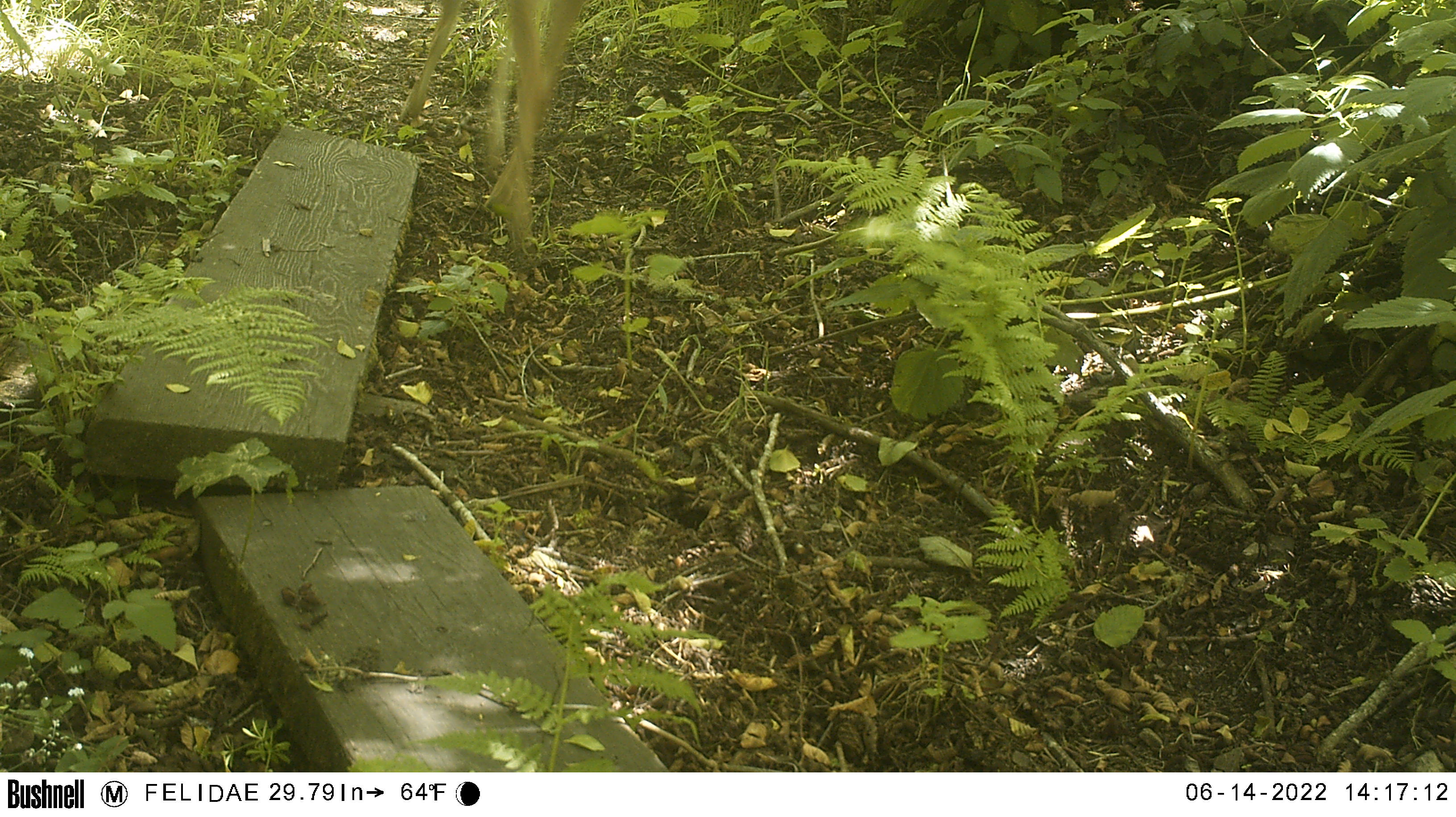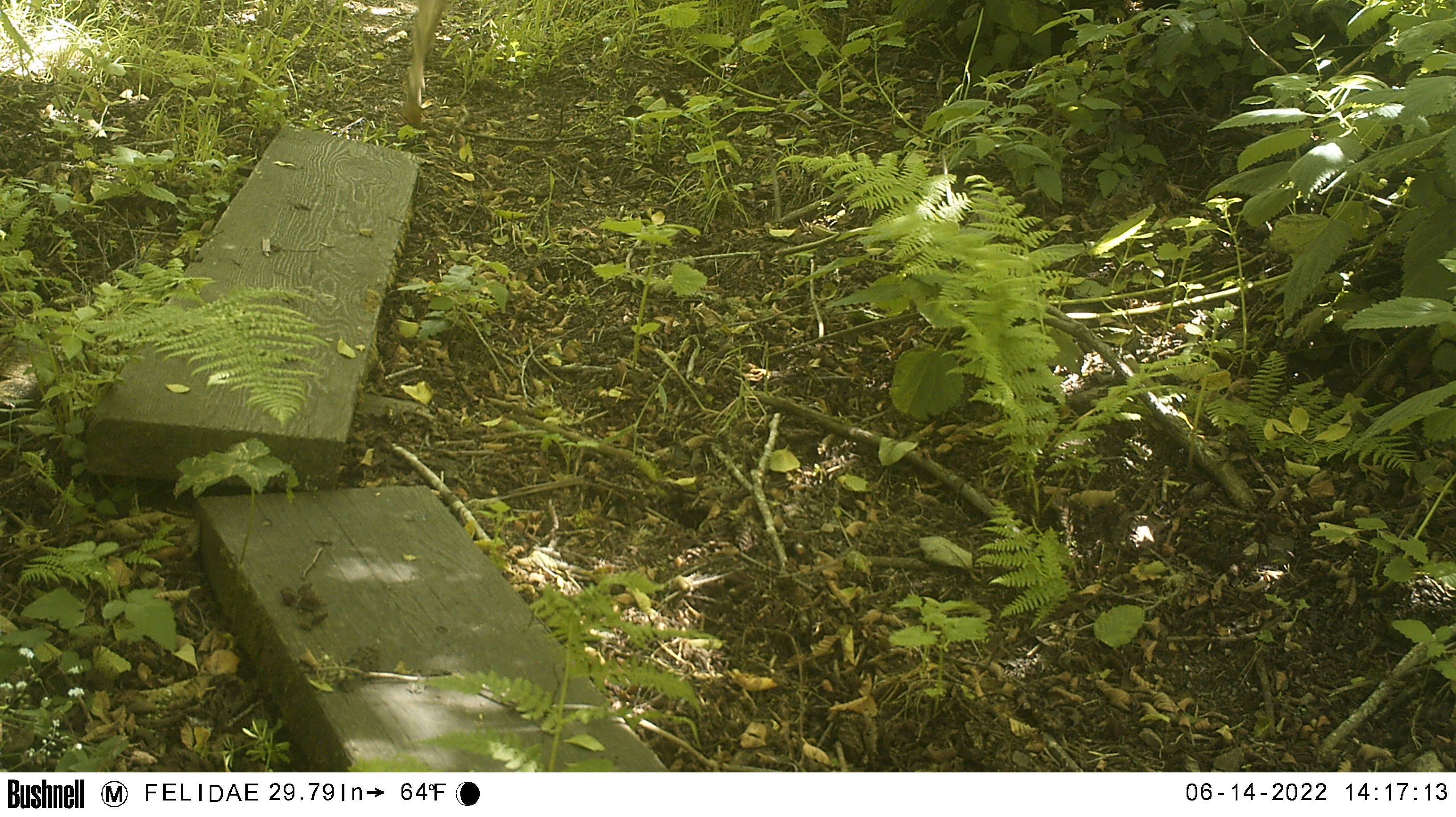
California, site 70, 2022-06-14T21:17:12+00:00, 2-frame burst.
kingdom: Animalia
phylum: Chordata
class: Mammalia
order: Artiodactyla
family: Cervidae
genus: Odocoileus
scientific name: Odocoileus hemionus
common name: mule deer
Mule deer (Odocoileus hemionus).